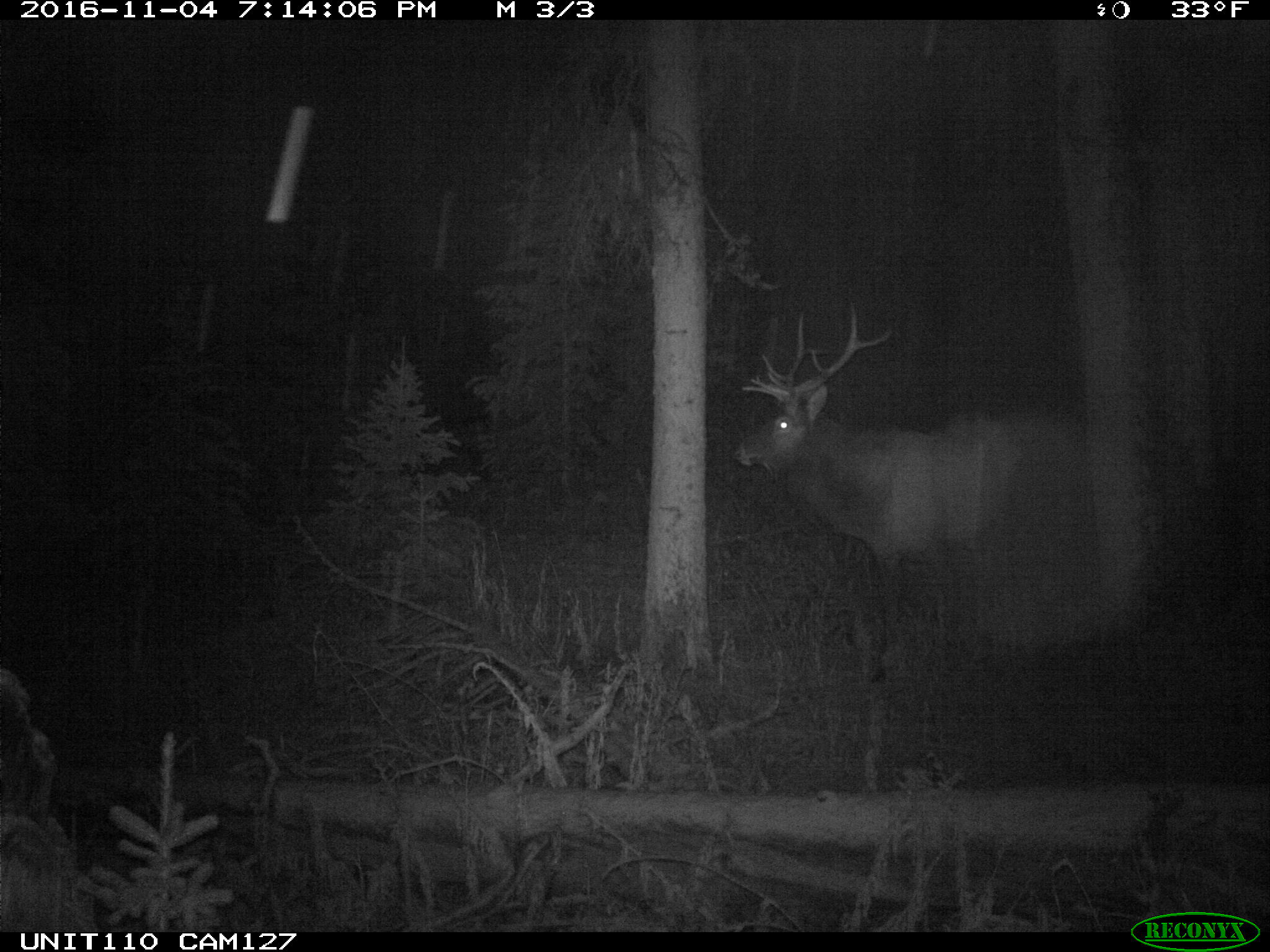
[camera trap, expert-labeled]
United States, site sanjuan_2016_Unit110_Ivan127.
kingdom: Animalia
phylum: Chordata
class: Mammalia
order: Artiodactyla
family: Cervidae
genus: Cervus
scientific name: Cervus elaphus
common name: red deer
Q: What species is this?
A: Cervus elaphus (red deer).